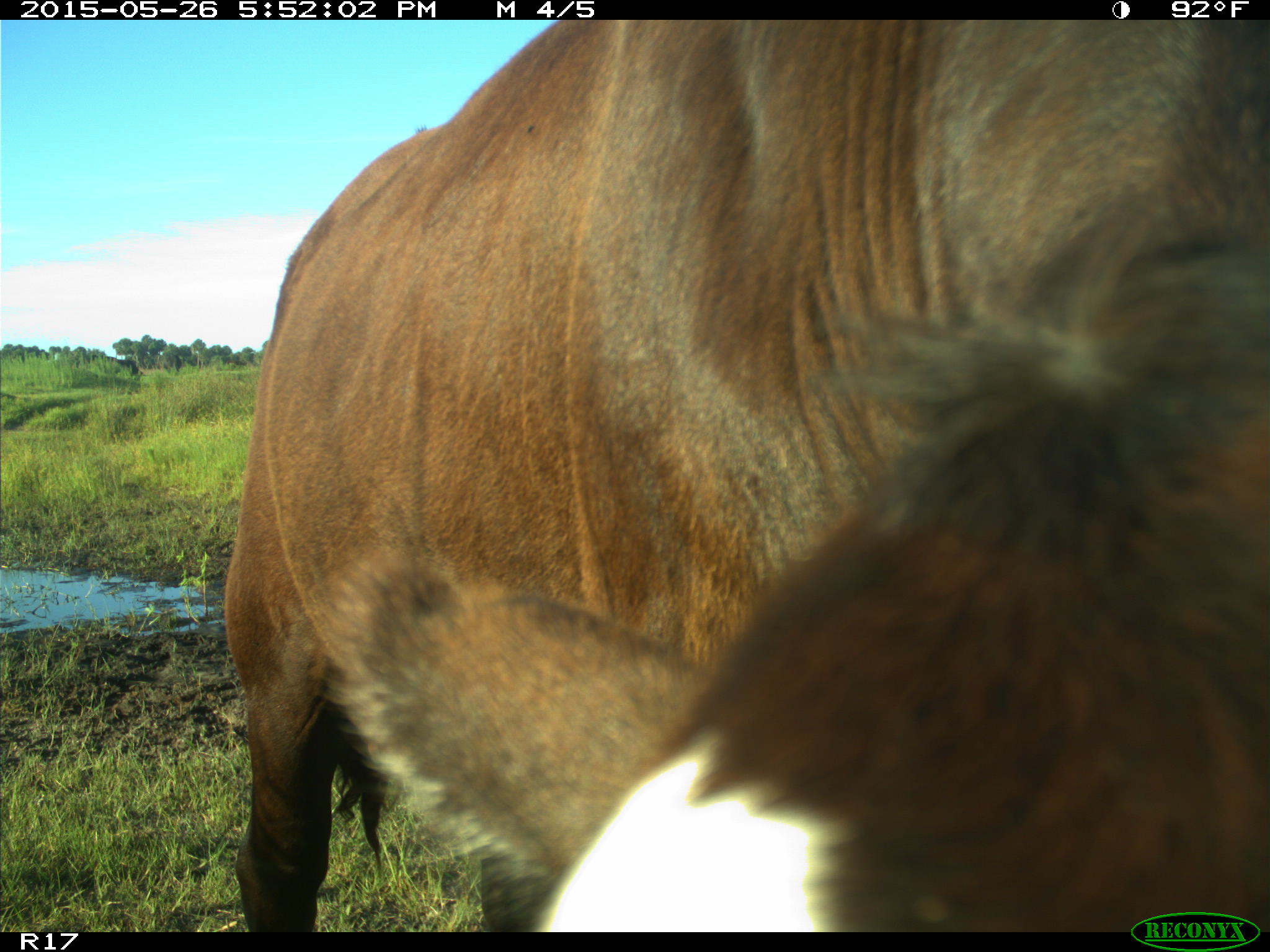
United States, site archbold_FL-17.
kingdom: Animalia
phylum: Chordata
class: Mammalia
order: Artiodactyla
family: Bovidae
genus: Bos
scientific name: Bos taurus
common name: domestic cow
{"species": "Bos taurus (domestic cow)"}